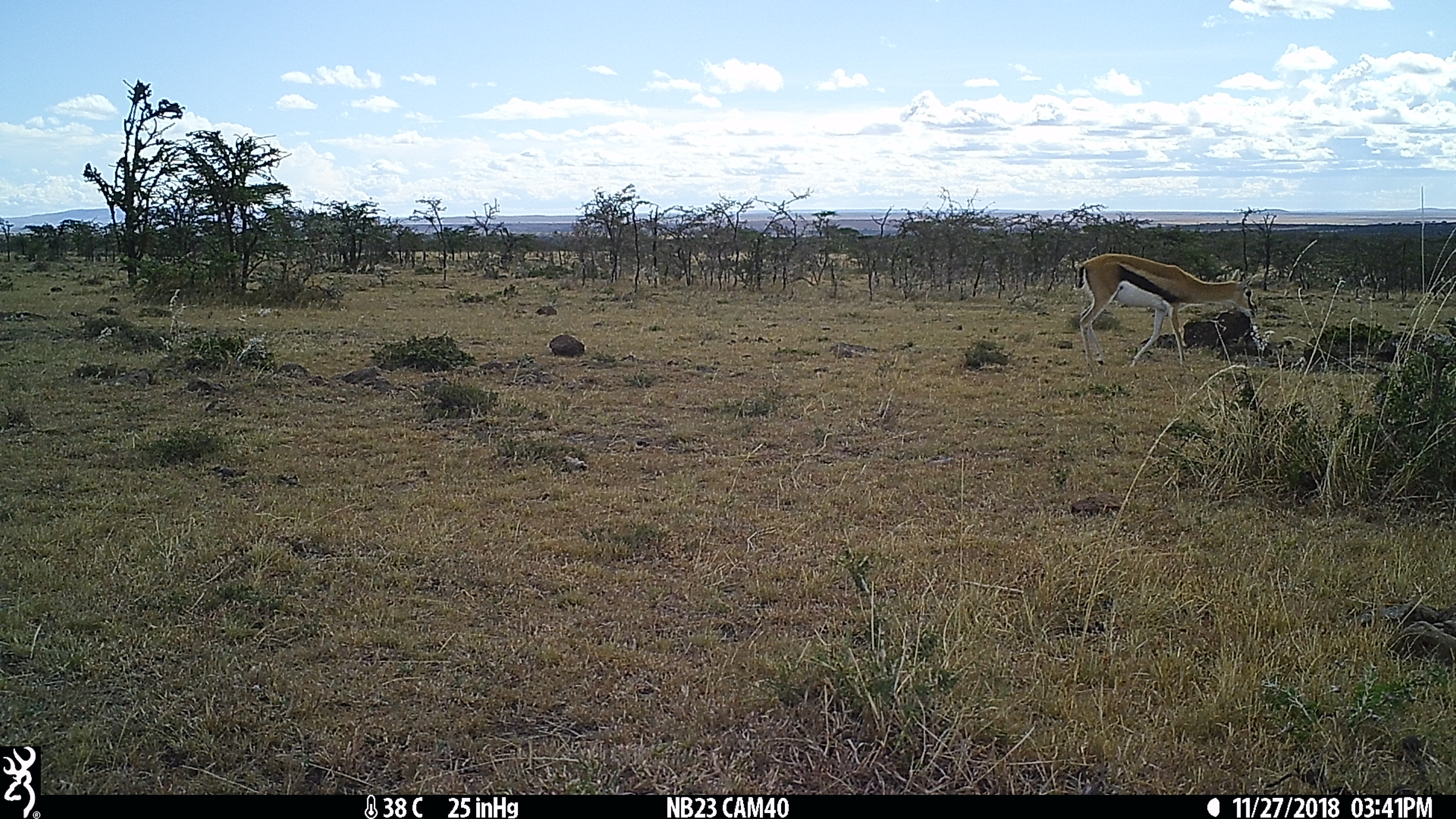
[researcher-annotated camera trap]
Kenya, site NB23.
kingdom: Animalia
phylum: Chordata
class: Mammalia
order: Artiodactyla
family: Bovidae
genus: Eudorcas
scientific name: Eudorcas thomsonii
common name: thomon's gazelle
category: gazelle thomsons